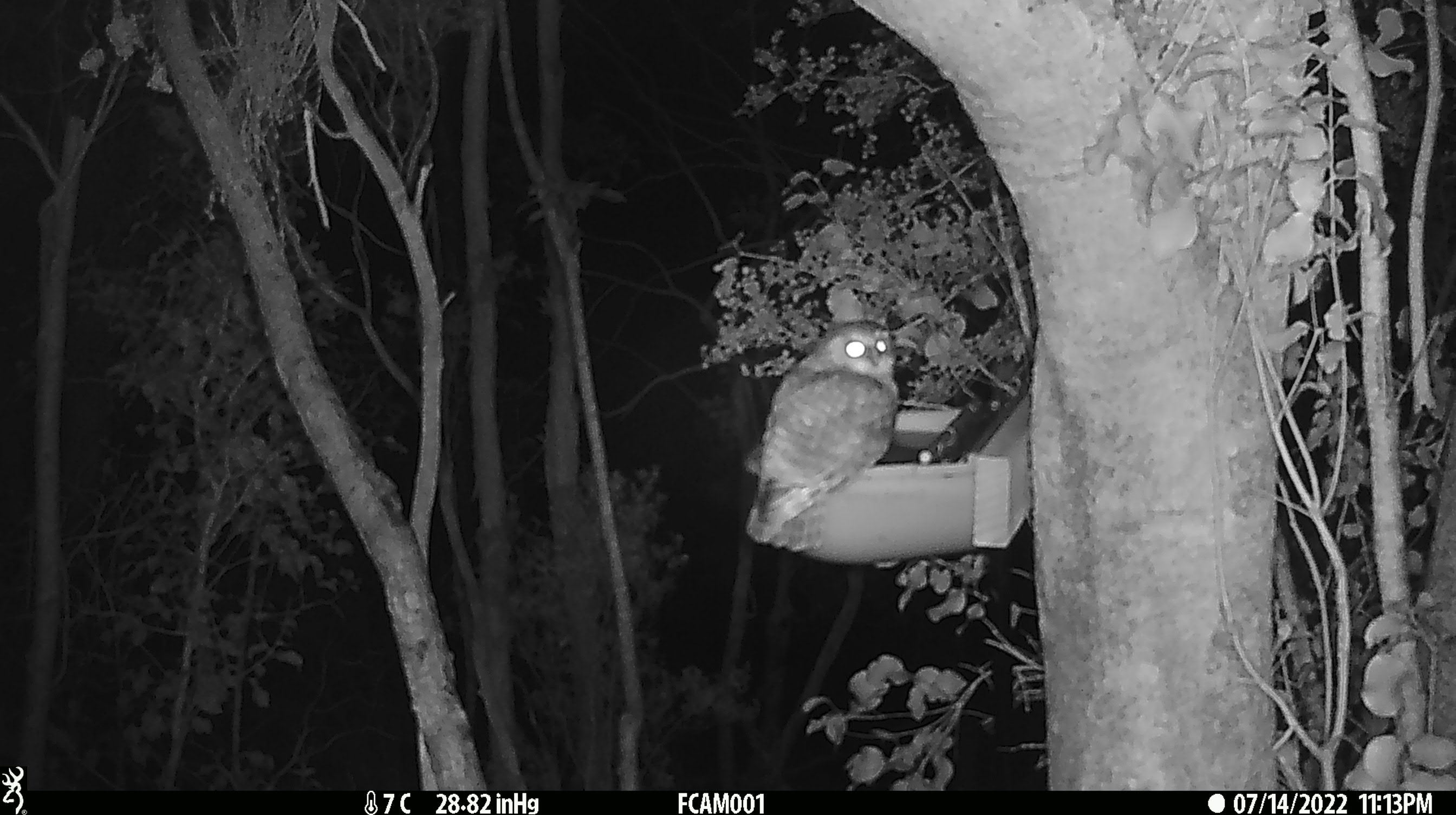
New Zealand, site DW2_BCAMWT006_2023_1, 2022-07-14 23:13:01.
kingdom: Animalia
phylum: Chordata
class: Aves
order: Strigiformes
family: Strigidae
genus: Ninox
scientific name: Ninox novaeseelandiae novaeseelandiae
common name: morepork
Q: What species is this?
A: Morepork (Ninox novaeseelandiae novaeseelandiae).